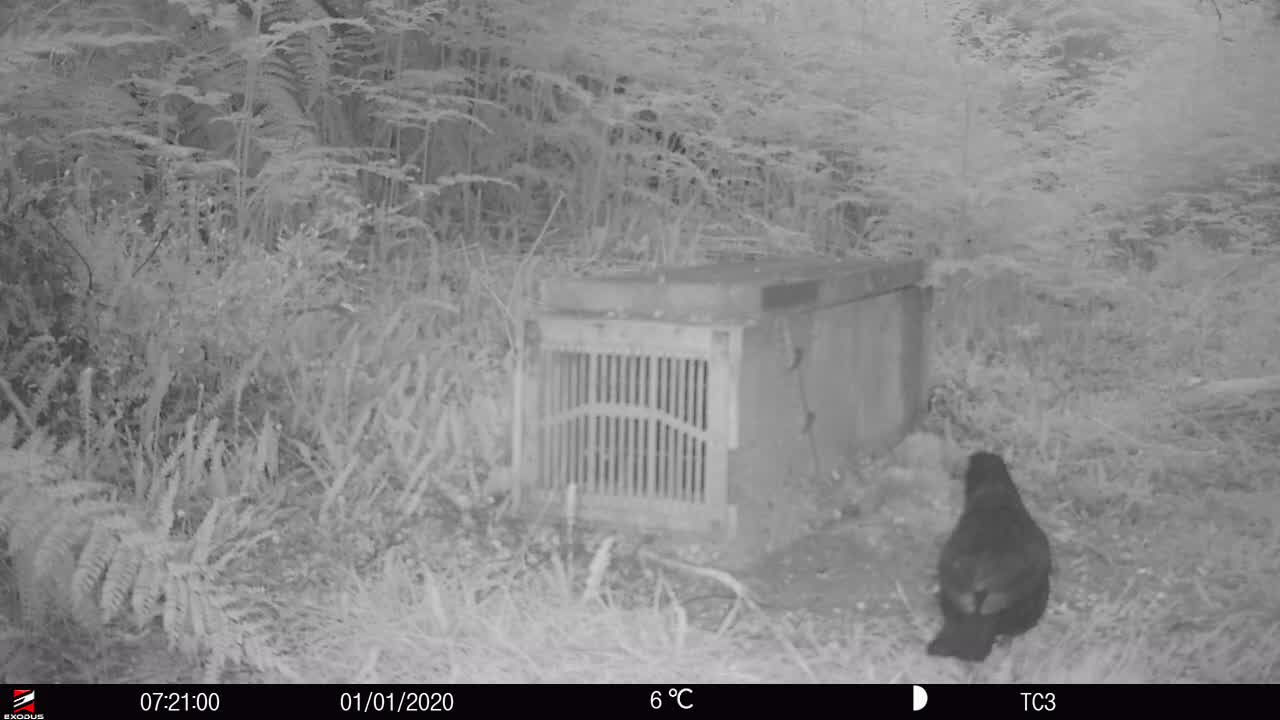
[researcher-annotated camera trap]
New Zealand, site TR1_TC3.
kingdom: Animalia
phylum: Chordata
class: Aves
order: Passeriformes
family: Turdidae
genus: Turdus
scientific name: Turdus merula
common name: eurasian blackbird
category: blackbird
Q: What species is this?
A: Blackbird (eurasian blackbird) (Turdus merula).